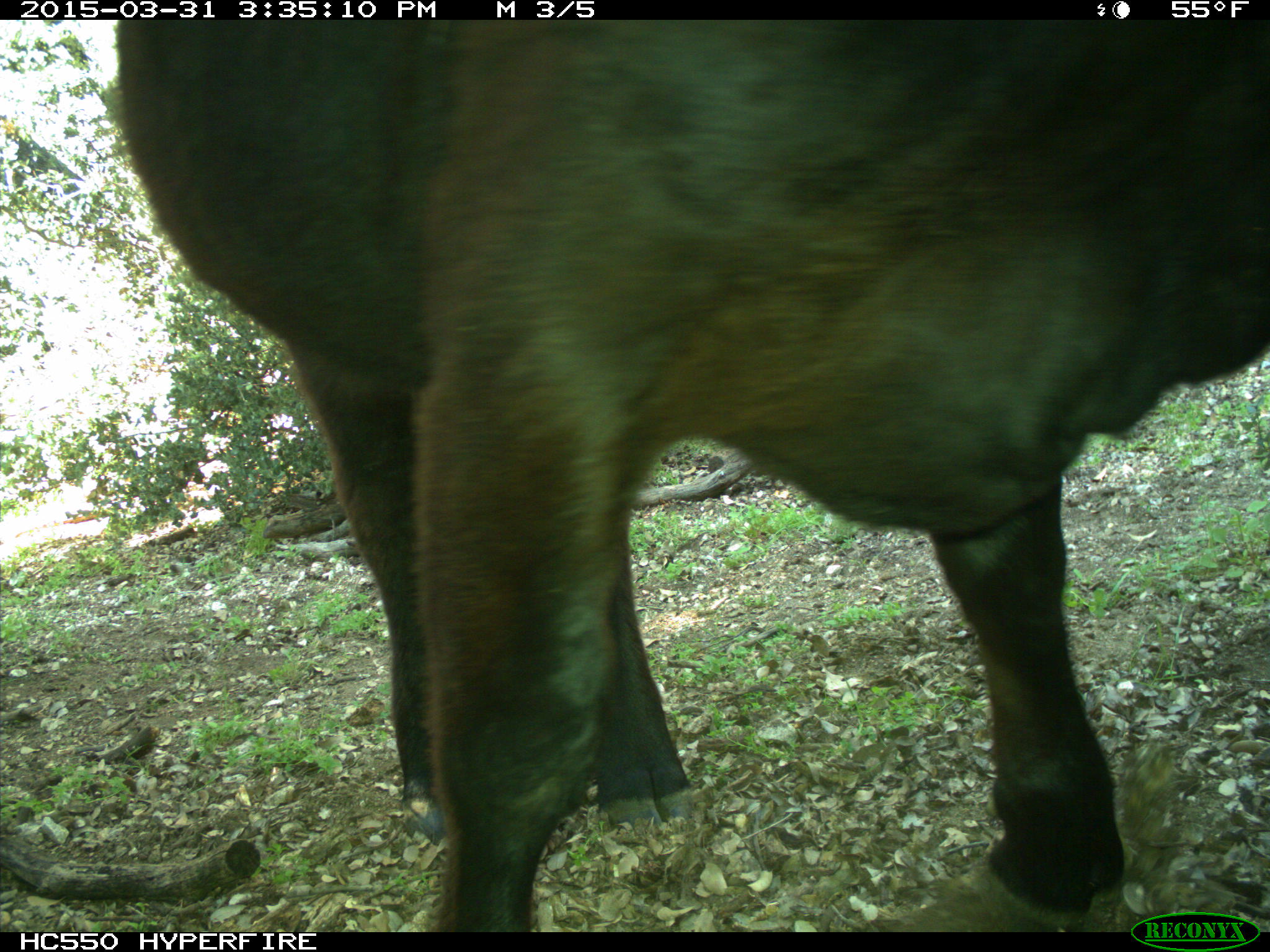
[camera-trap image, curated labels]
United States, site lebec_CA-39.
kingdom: Animalia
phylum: Chordata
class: Mammalia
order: Artiodactyla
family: Bovidae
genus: Bos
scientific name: Bos taurus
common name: domestic cow